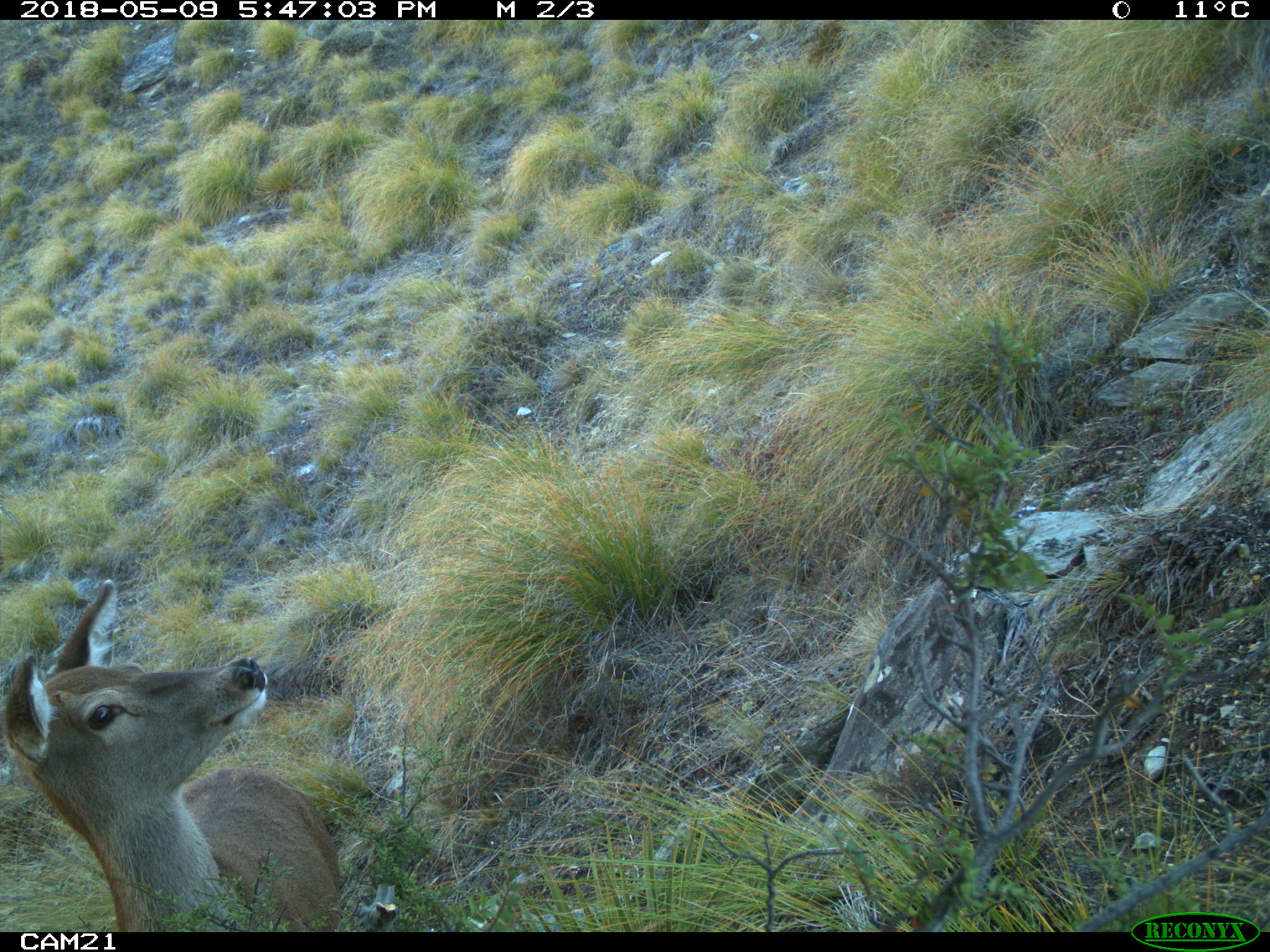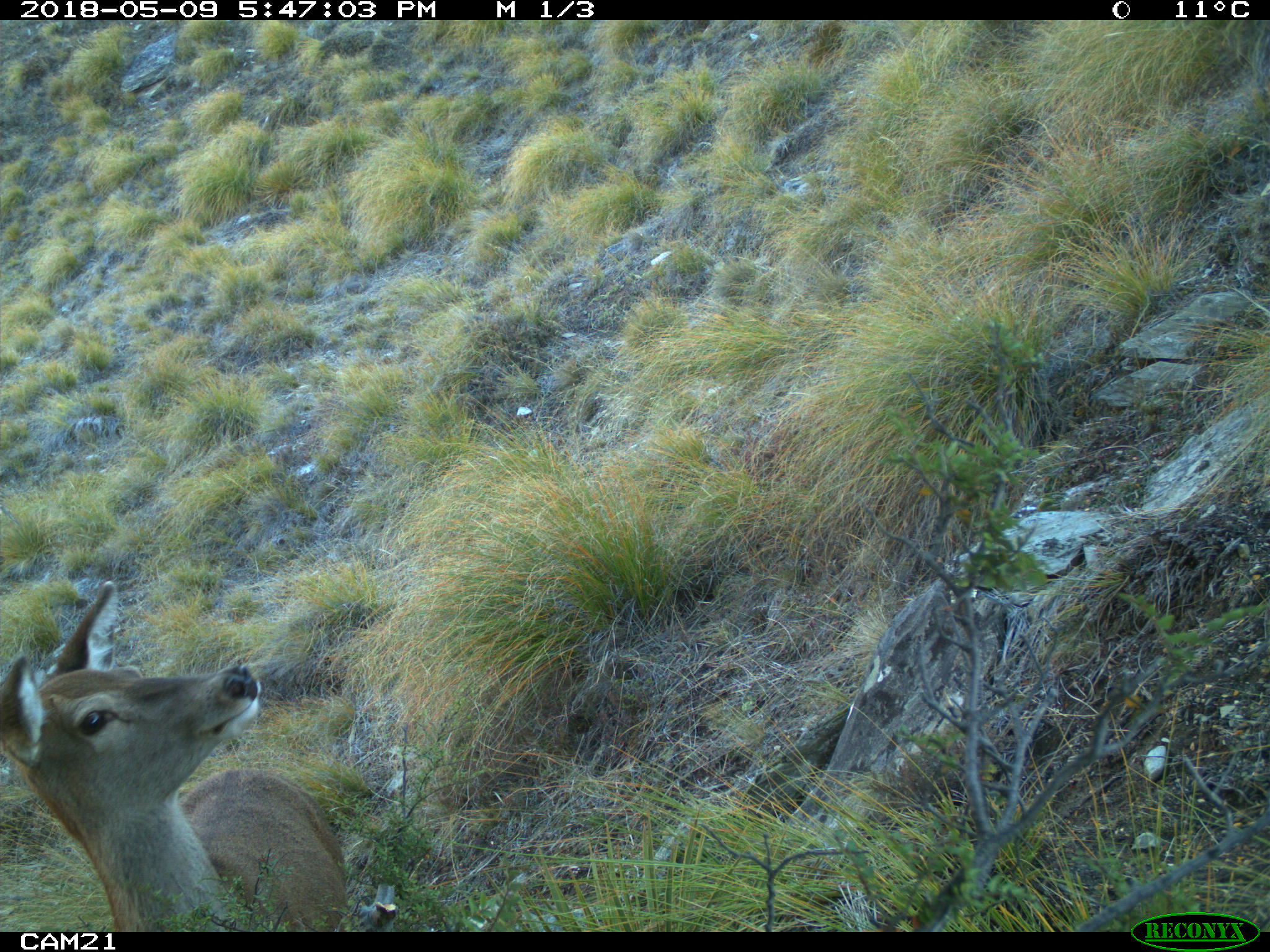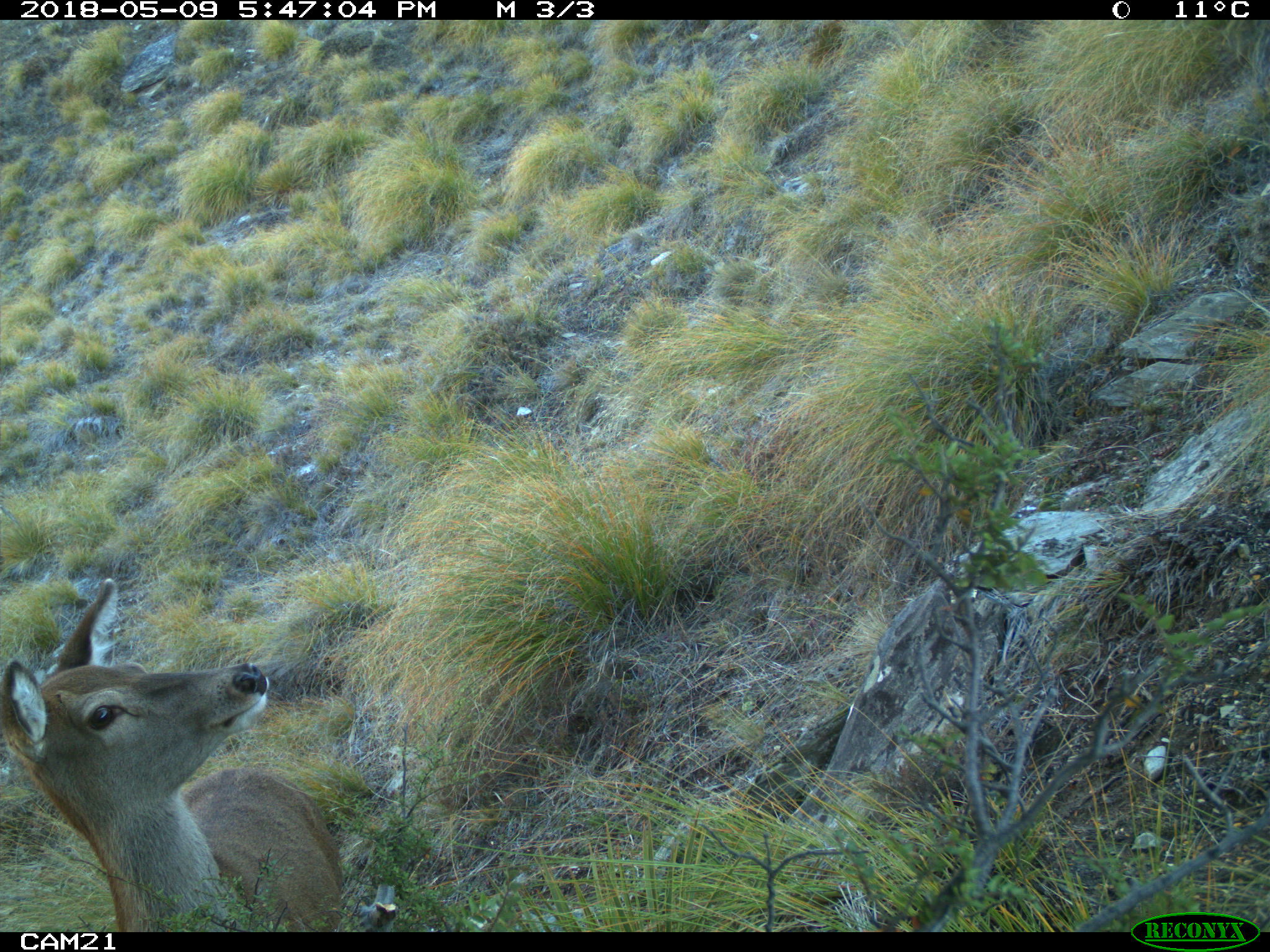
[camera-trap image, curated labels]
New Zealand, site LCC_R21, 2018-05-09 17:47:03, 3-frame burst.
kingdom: Animalia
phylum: Chordata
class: Mammalia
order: Artiodactyla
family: Cervidae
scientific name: Cervidae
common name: deer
Deer (Cervidae).